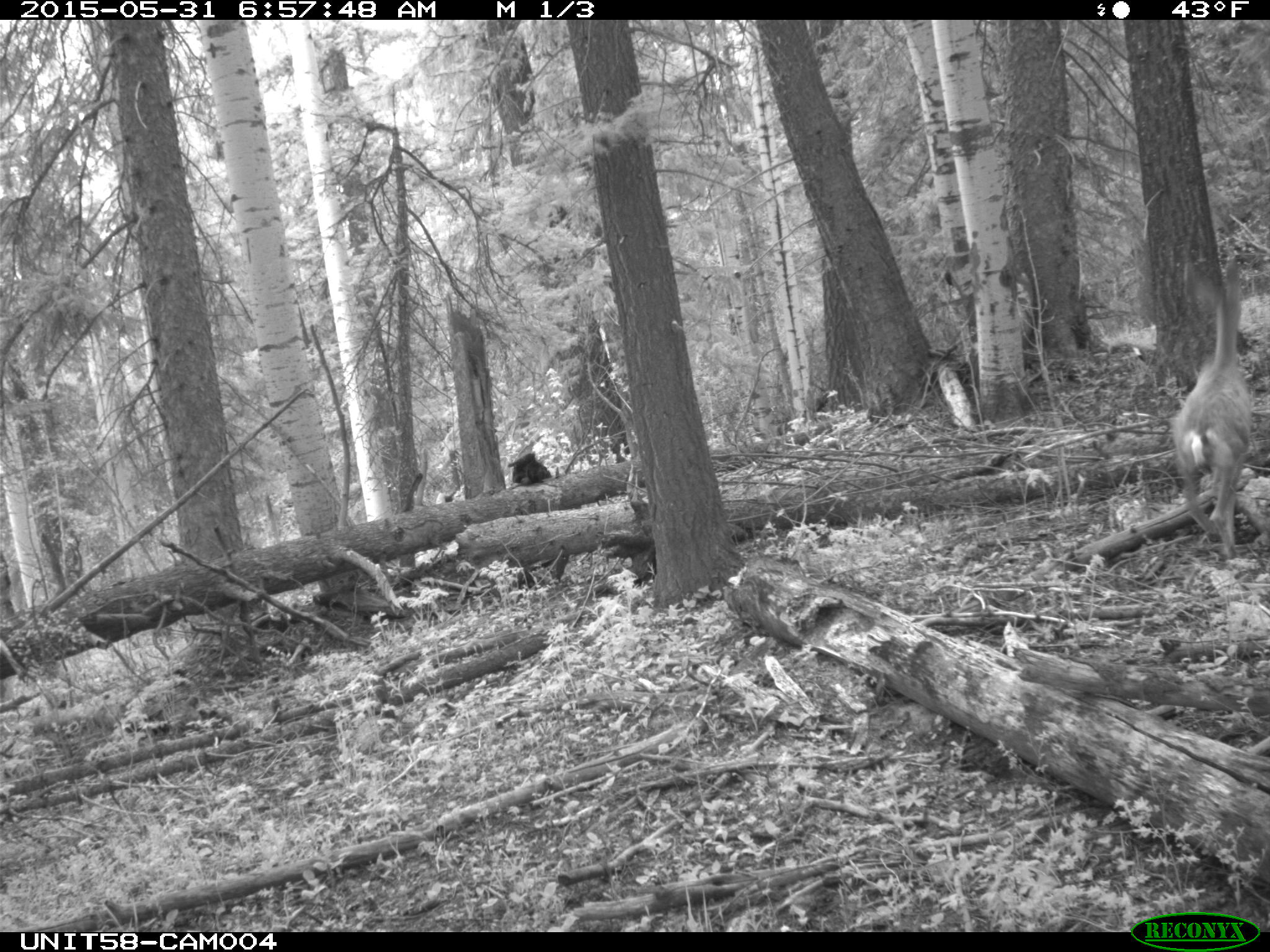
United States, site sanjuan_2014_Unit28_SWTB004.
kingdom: Animalia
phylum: Chordata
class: Mammalia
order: Artiodactyla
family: Cervidae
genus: Odocoileus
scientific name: Odocoileus hemionus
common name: mule deer